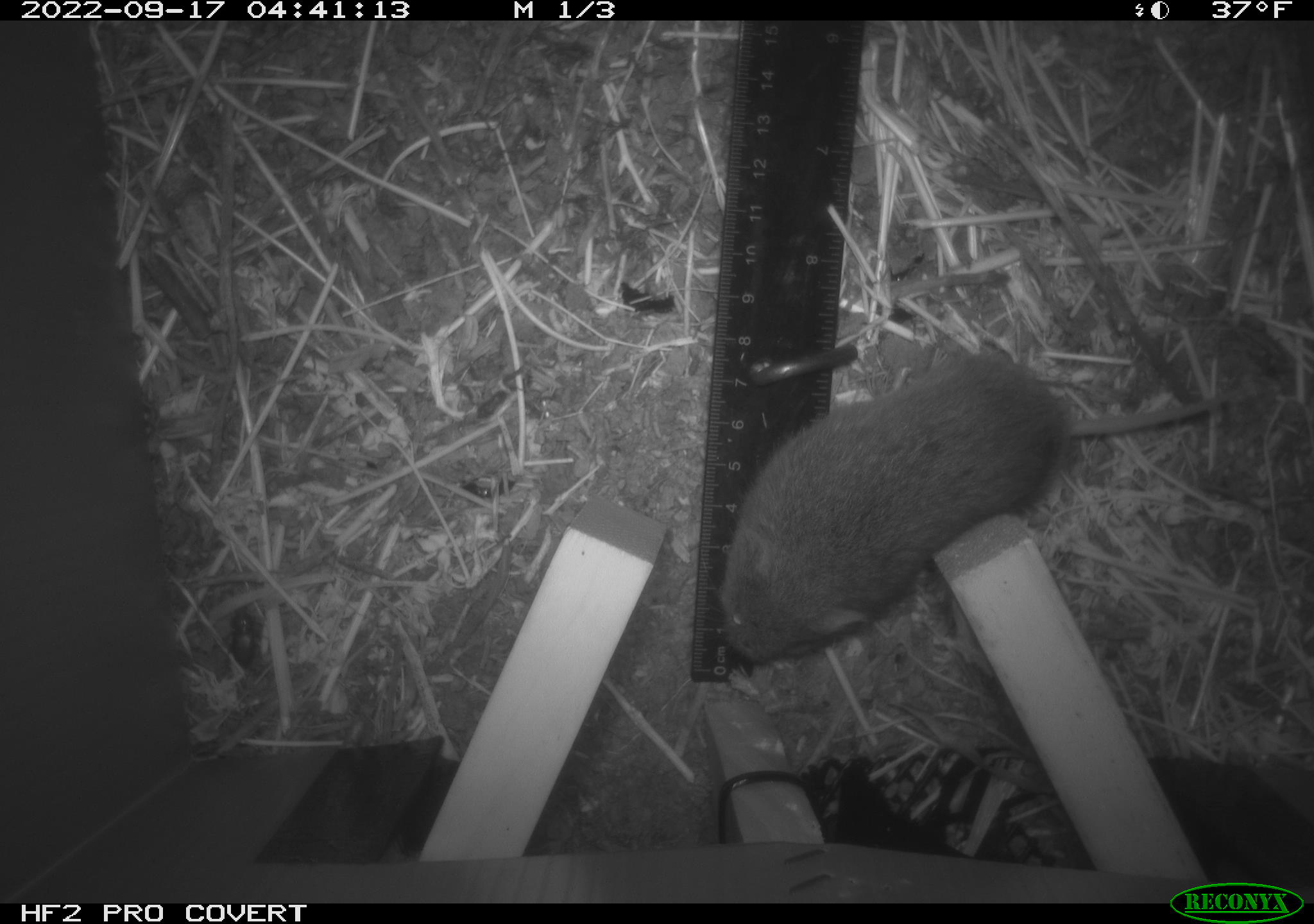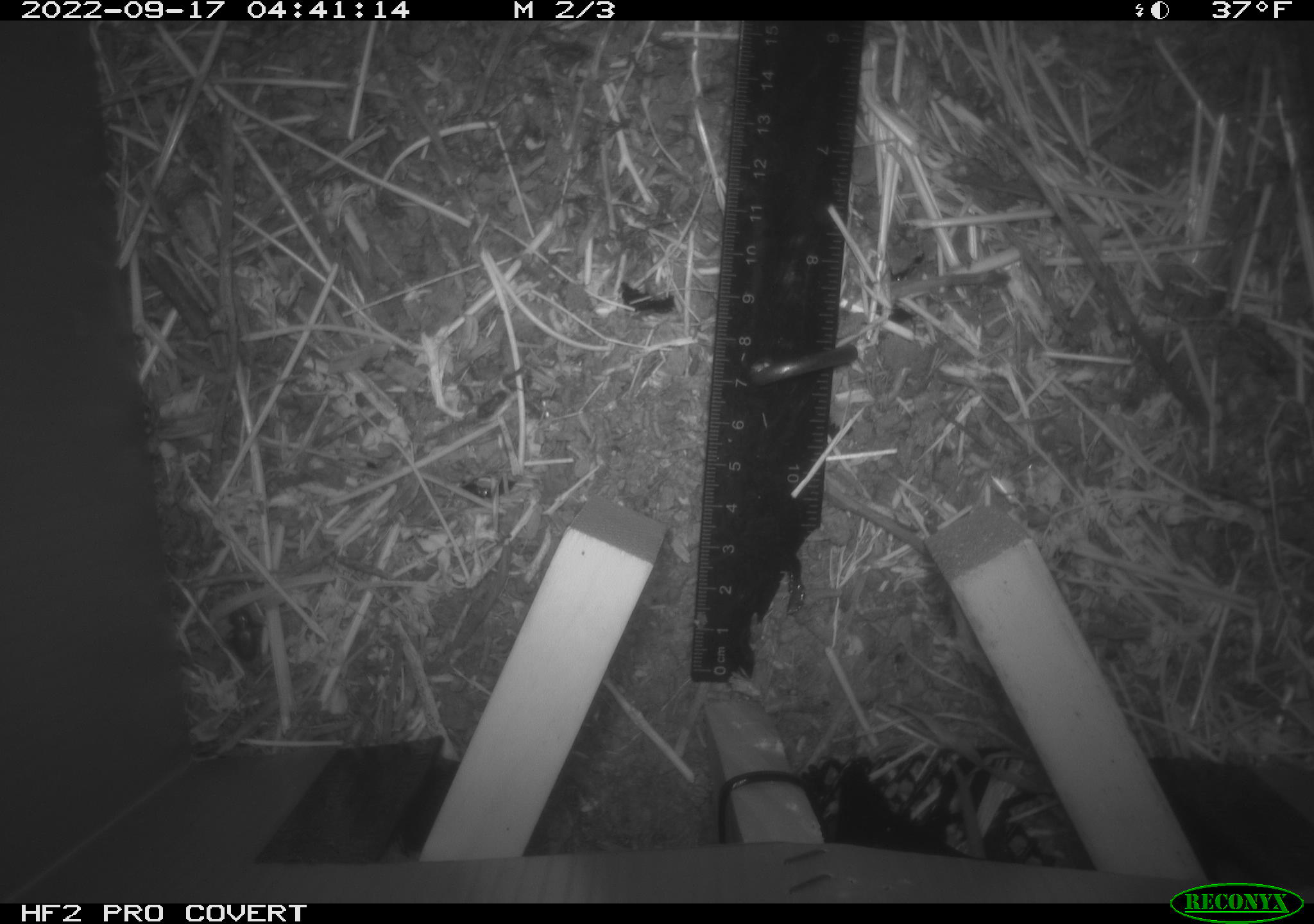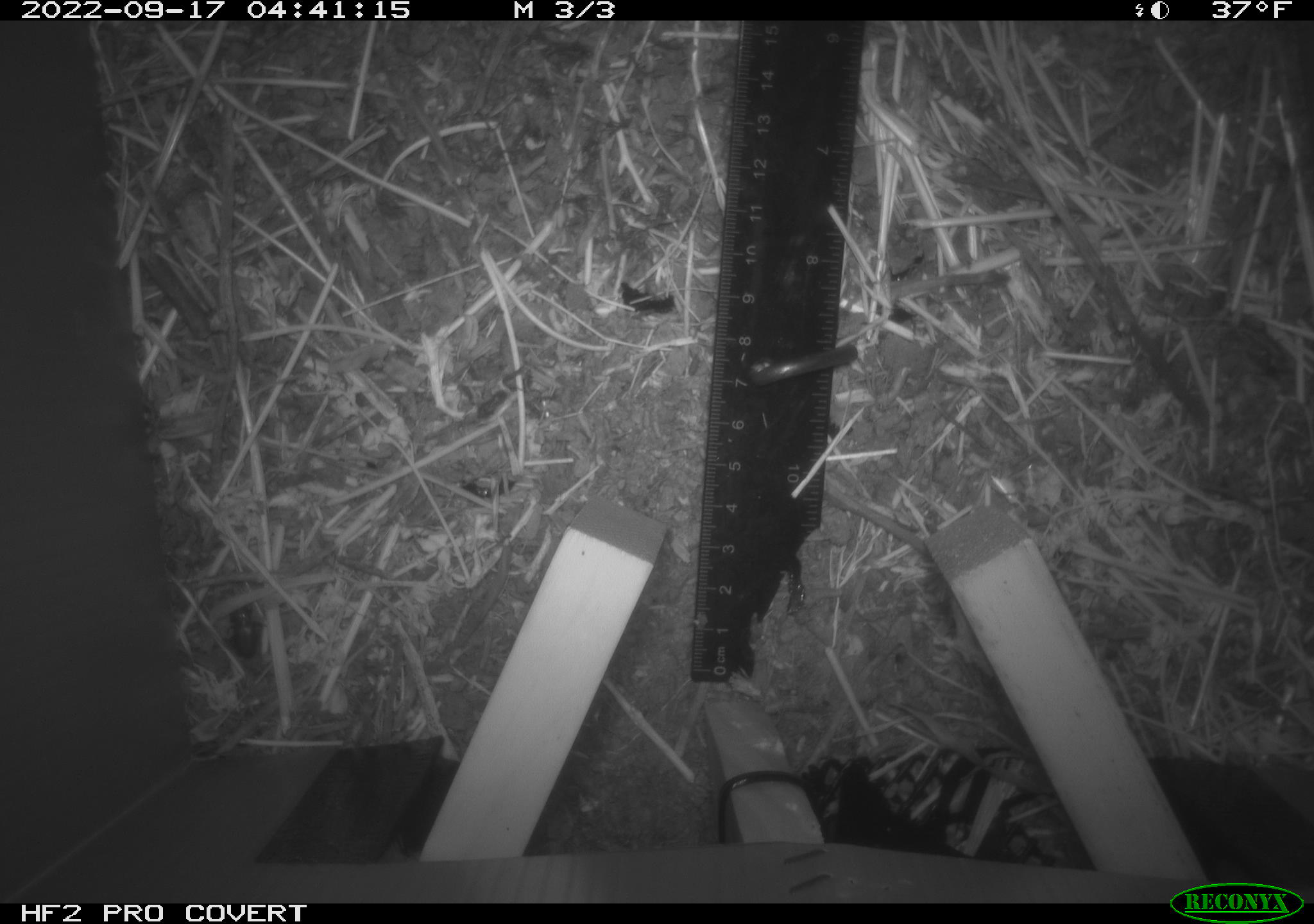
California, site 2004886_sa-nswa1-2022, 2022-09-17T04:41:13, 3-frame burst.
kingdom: Animalia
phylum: Chordata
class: Mammalia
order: Rodentia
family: Cricetidae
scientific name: Cricetidae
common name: hamsters, voles, lemmings, and allies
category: cricetidae family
Cricetidae family (hamsters, voles, lemmings, and allies) (Cricetidae).